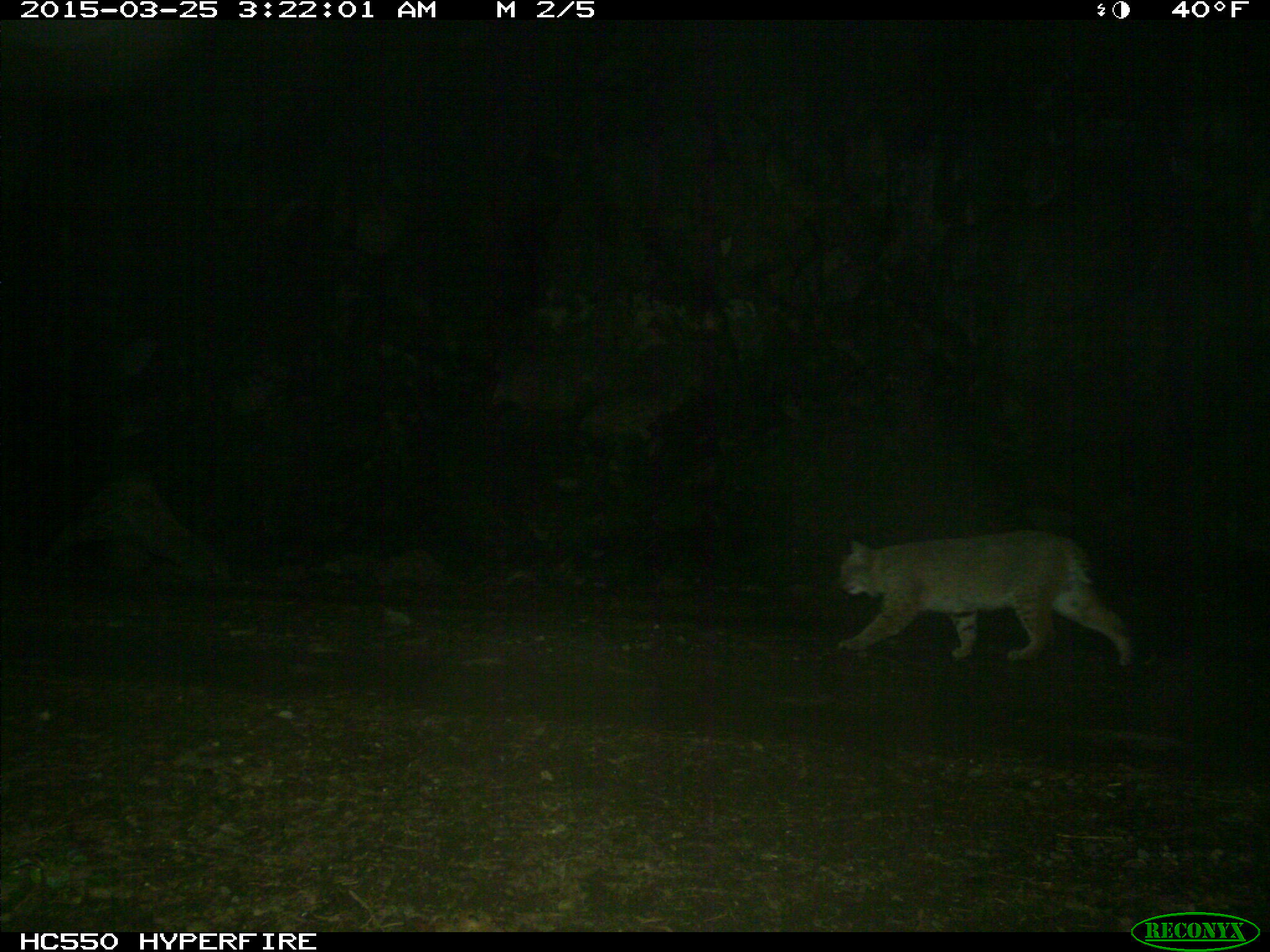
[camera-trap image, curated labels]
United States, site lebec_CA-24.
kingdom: Animalia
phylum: Chordata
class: Mammalia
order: Carnivora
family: Felidae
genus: Lynx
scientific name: Lynx rufus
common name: bobcat